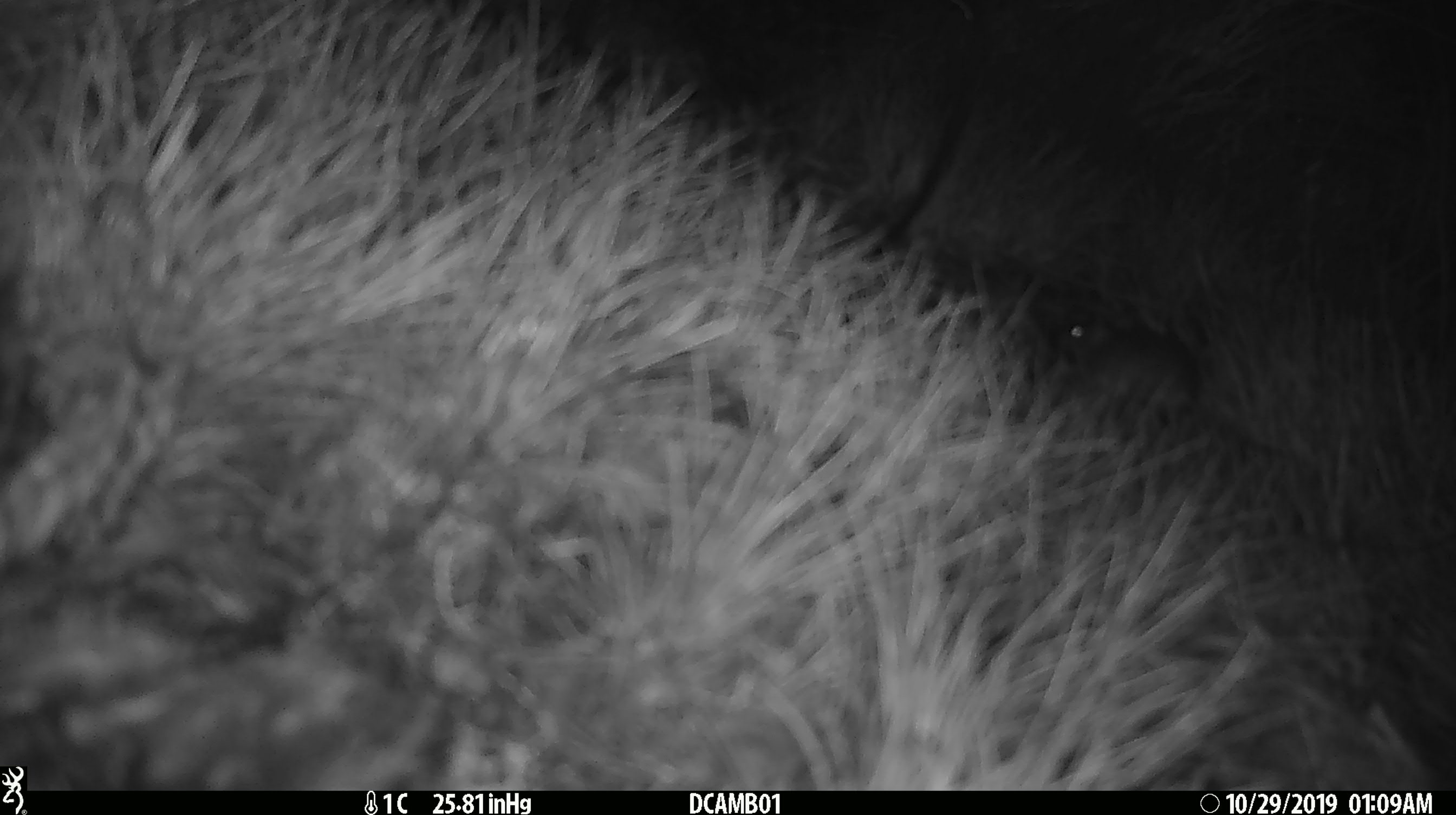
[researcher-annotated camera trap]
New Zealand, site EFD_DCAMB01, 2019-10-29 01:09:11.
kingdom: Animalia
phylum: Chordata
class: Mammalia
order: Rodentia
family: Muridae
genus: Mus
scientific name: Mus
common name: mouse